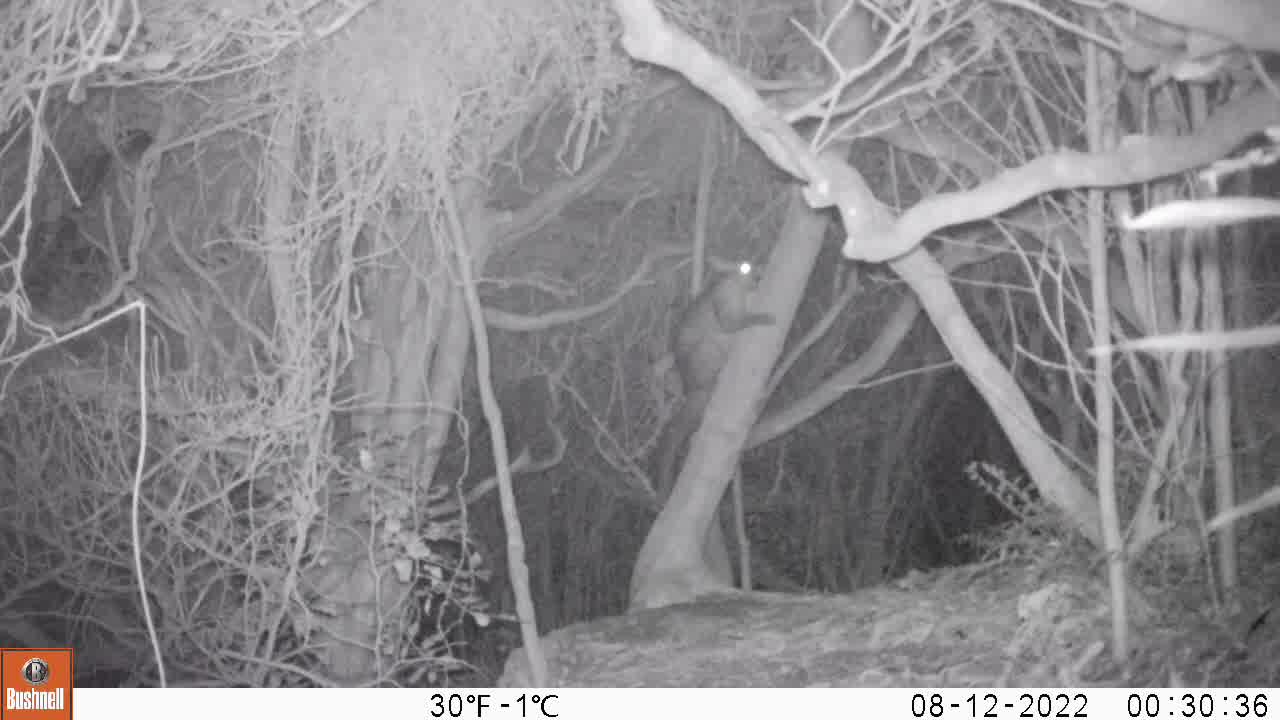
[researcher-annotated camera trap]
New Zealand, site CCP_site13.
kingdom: Animalia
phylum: Chordata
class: Mammalia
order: Diprotodontia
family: Phalangeridae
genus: Trichosurus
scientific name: Trichosurus vulpecula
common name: common brushtail possum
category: possum